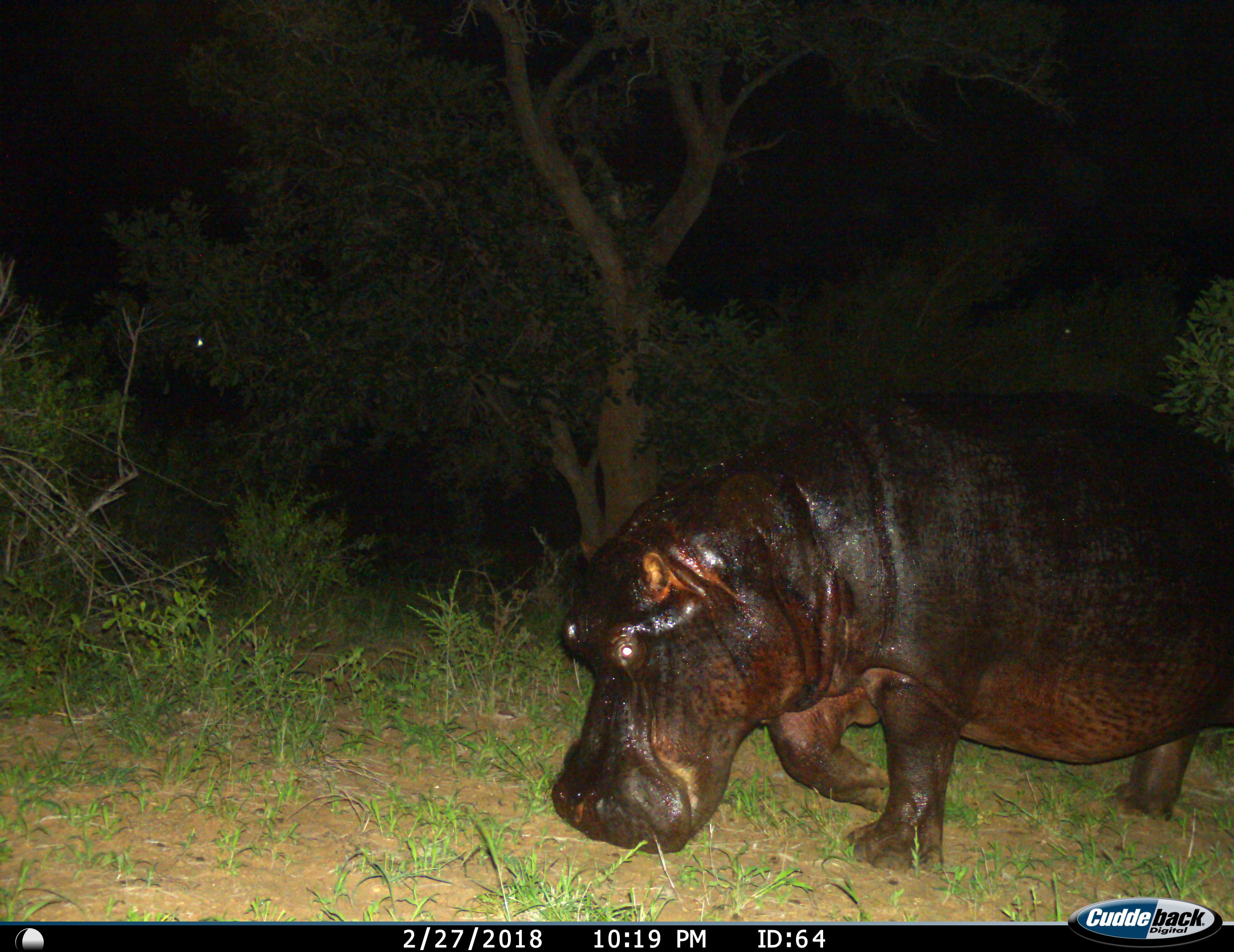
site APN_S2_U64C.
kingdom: Animalia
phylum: Chordata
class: Mammalia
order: Artiodactyla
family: Hippopotamidae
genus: Hippopotamus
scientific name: Hippopotamus amphibius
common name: hippopotamus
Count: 1.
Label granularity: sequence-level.